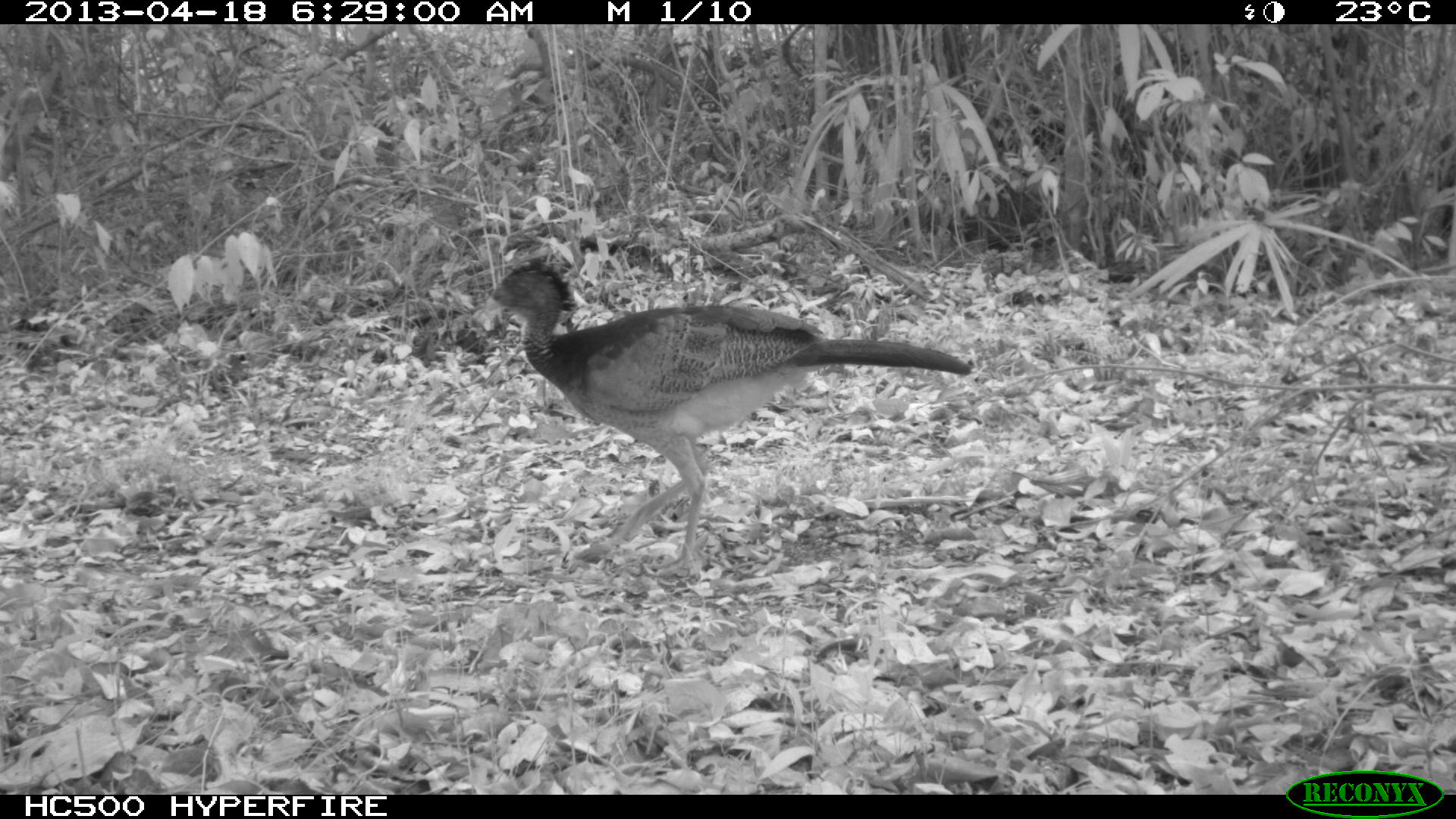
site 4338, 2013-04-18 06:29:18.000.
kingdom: Animalia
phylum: Chordata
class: Aves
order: Galliformes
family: Cracidae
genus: Crax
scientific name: Crax rubra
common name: great curassow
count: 1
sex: female